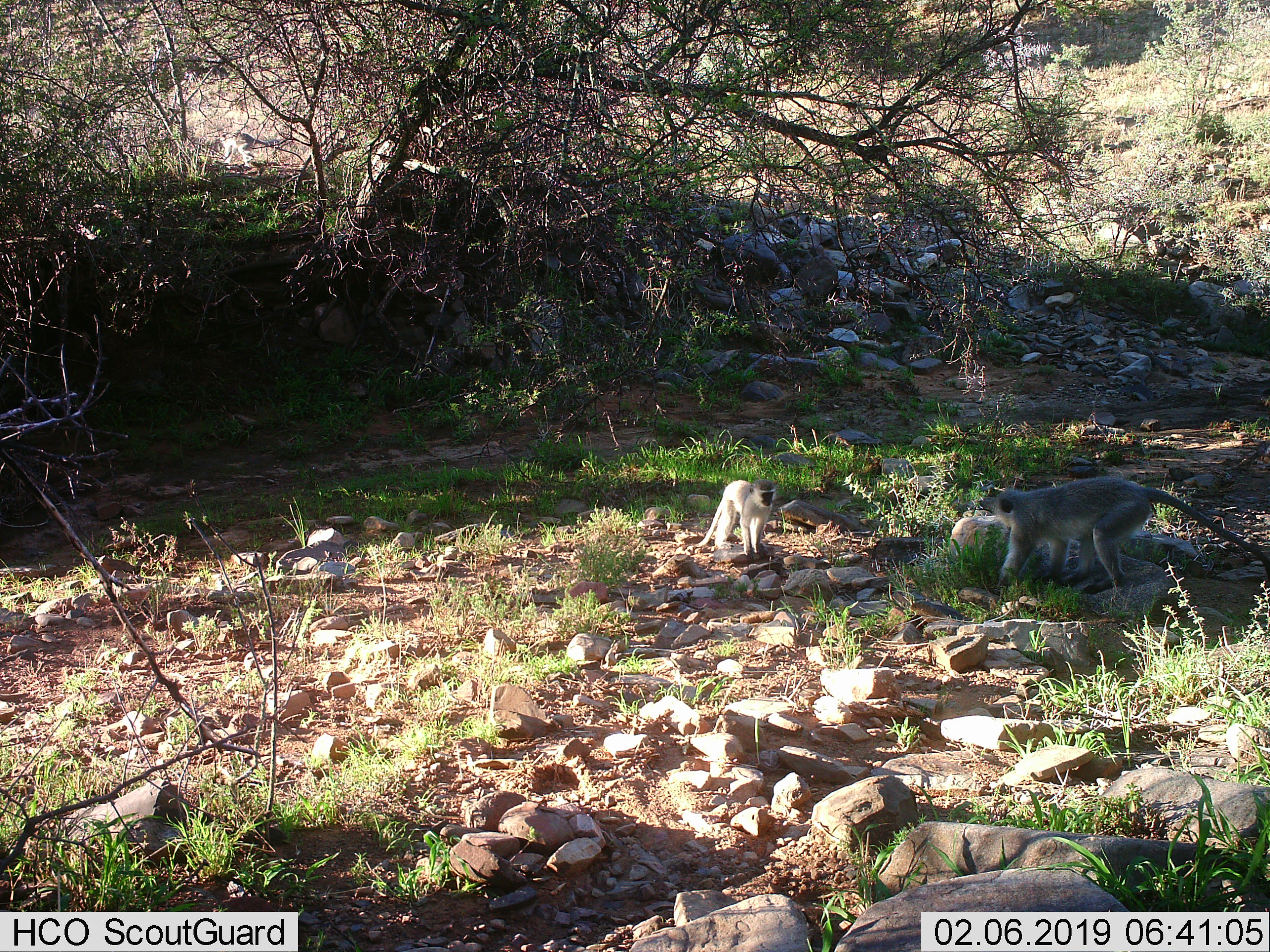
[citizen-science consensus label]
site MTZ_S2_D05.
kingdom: Animalia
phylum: Chordata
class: Mammalia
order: Primates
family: Cercopithecidae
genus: Chlorocebus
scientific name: Chlorocebus pygerythrus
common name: vervet monkey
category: monkeyvervet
Monkeyvervet (vervet monkey) (Chlorocebus pygerythrus), count 2. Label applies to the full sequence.